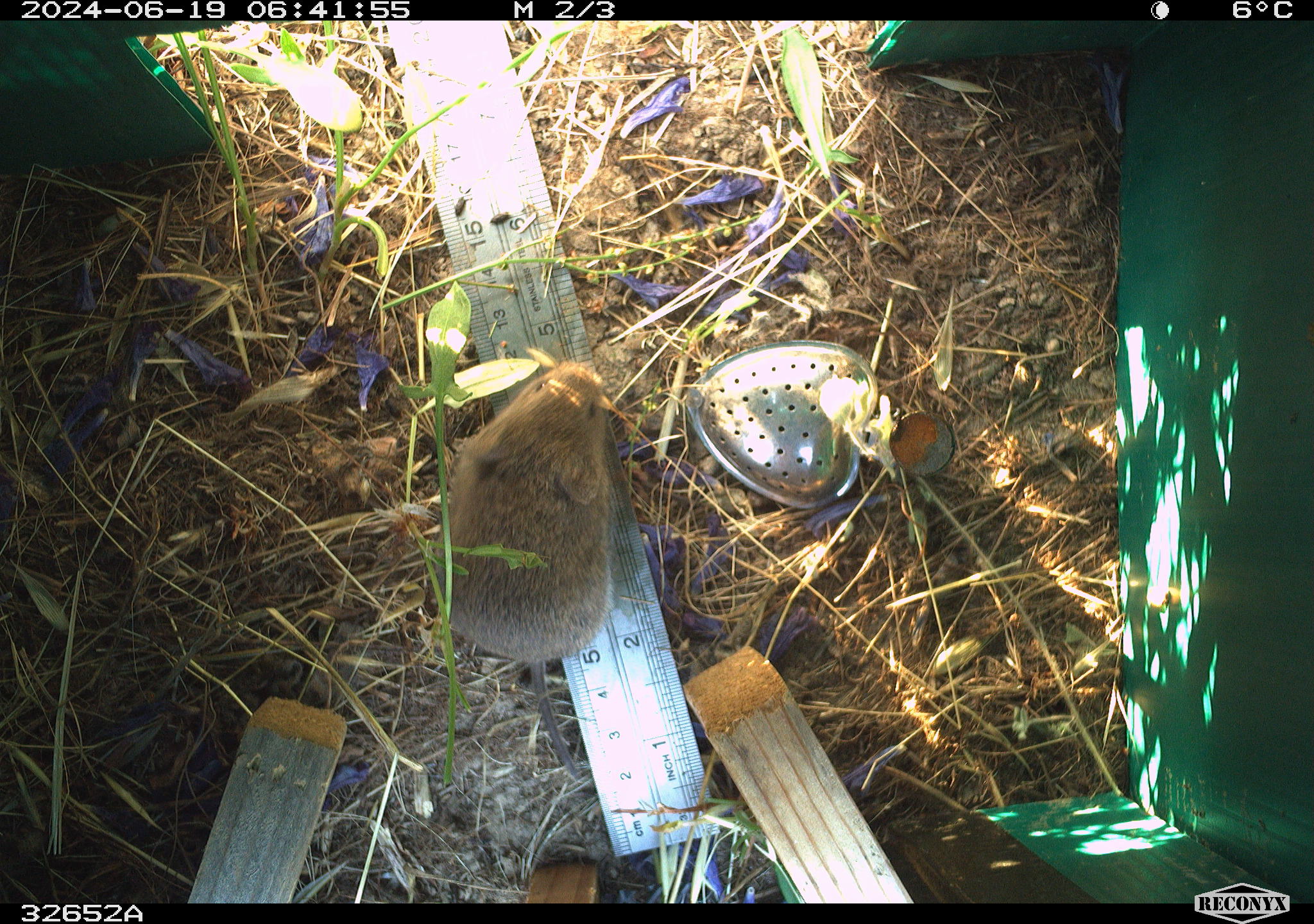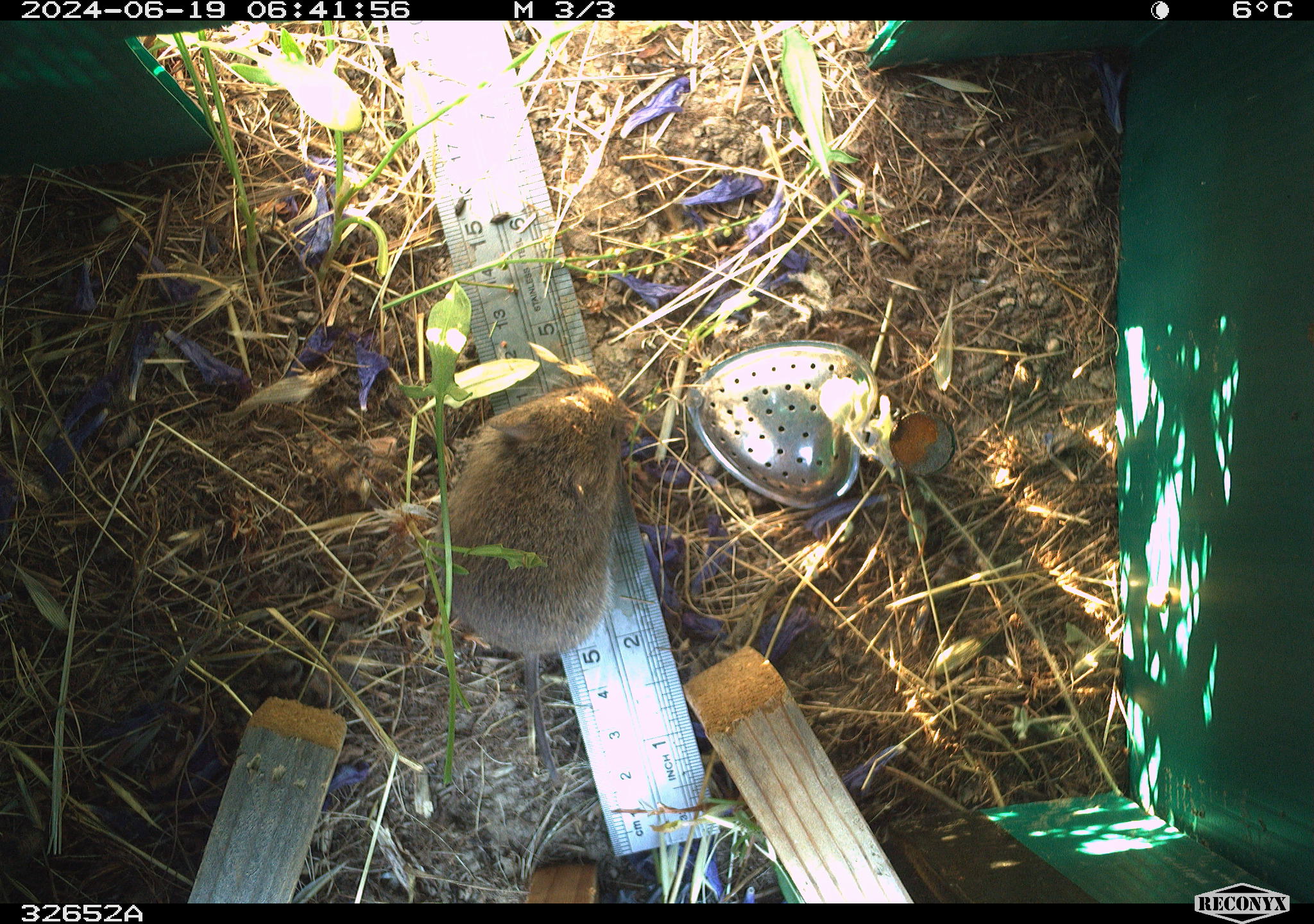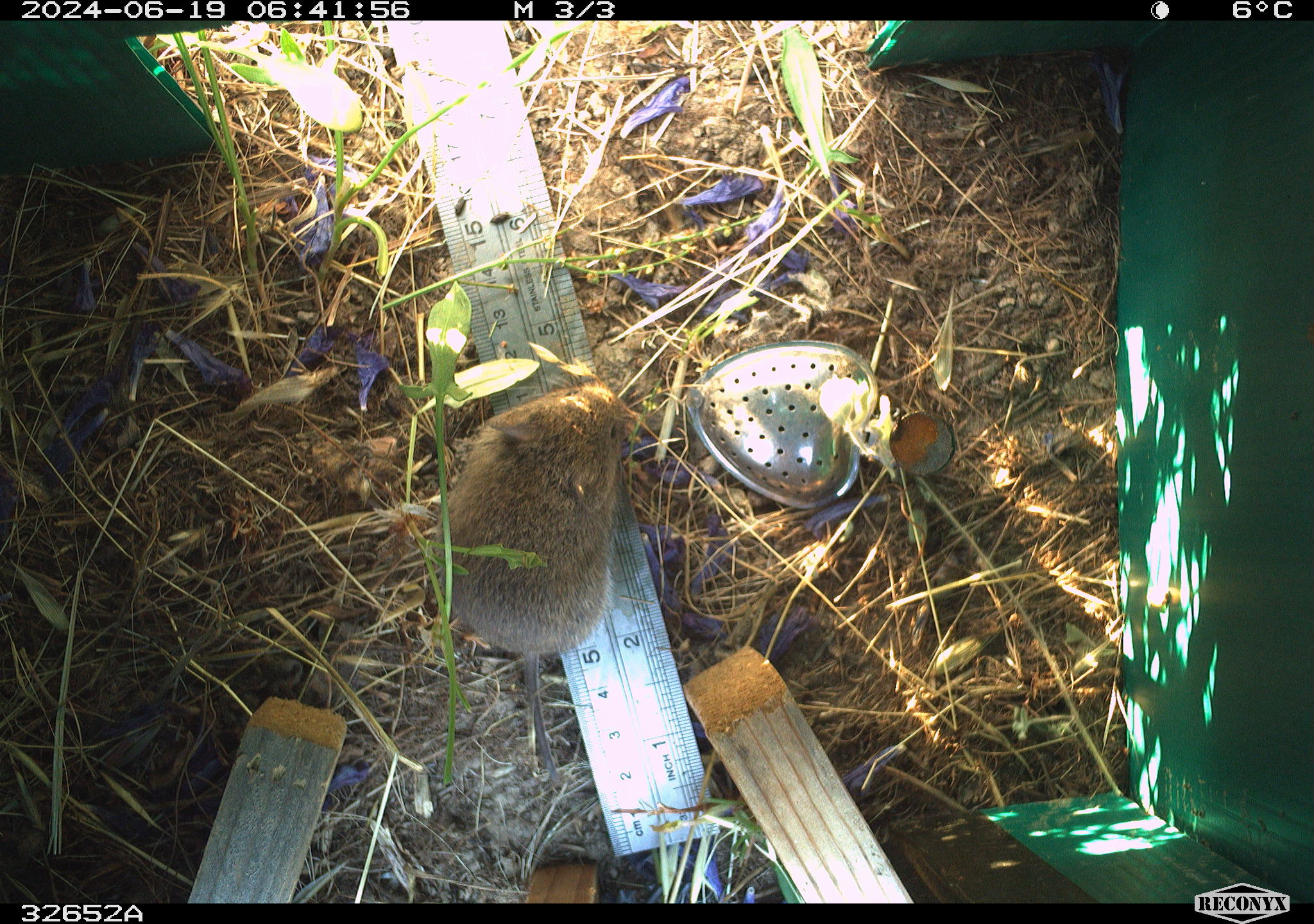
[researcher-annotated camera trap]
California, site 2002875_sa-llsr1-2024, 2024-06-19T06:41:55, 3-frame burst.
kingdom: Animalia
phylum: Chordata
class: Mammalia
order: Rodentia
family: Cricetidae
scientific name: Arvicolinae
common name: voles, lemmings, and muskrats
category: arvicolinae subfamily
Arvicolinae subfamily (voles, lemmings, and muskrats) (Arvicolinae).